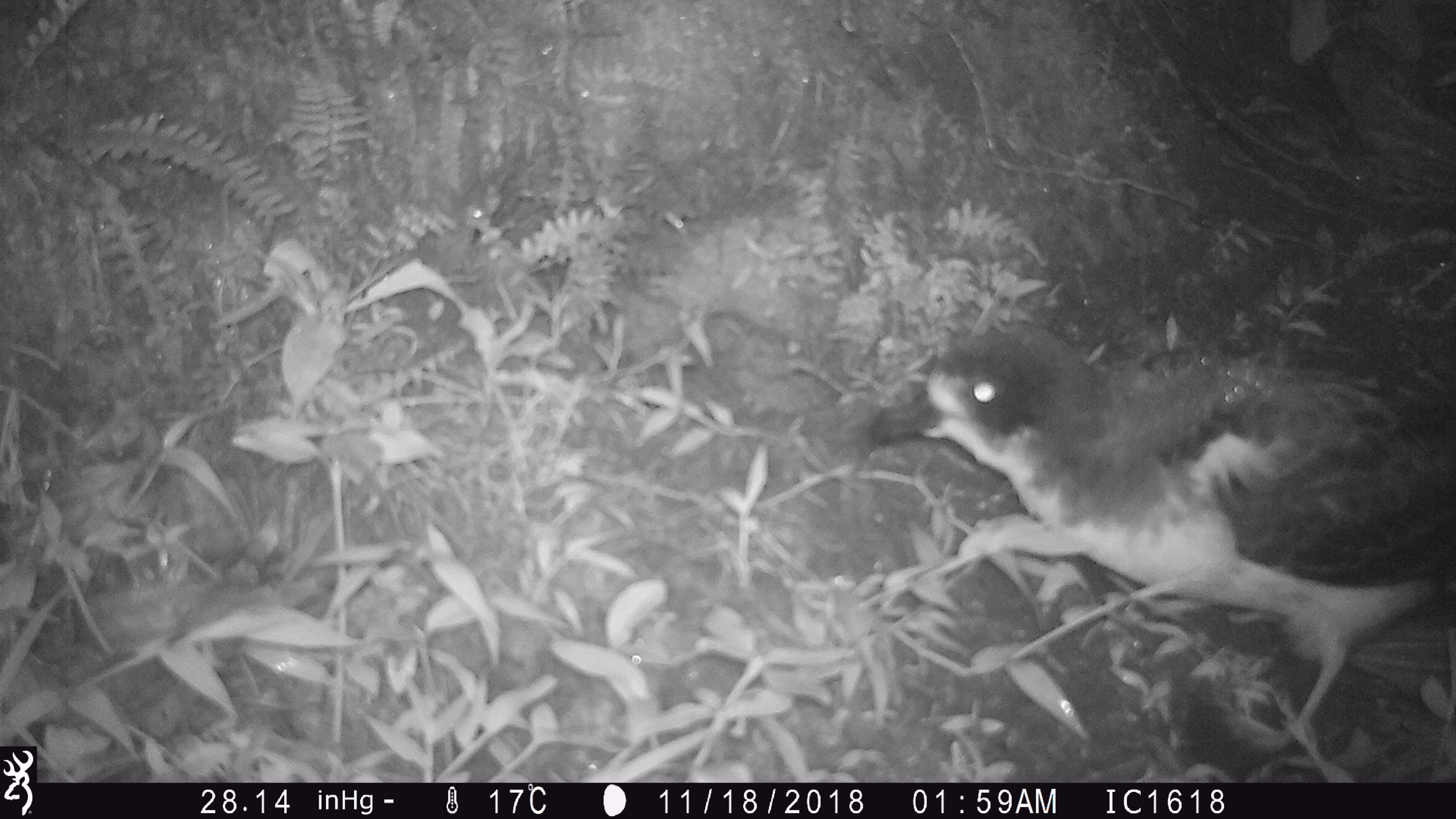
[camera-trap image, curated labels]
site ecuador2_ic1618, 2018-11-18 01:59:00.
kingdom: Animalia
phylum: Chordata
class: Aves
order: Procellariiformes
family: Procellariidae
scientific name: Procellariidae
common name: petrel chick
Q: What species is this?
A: Petrel chick (Procellariidae).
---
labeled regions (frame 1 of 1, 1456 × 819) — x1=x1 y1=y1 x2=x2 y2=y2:
petrel chick: x1=859 y1=313 x2=1444 y2=767